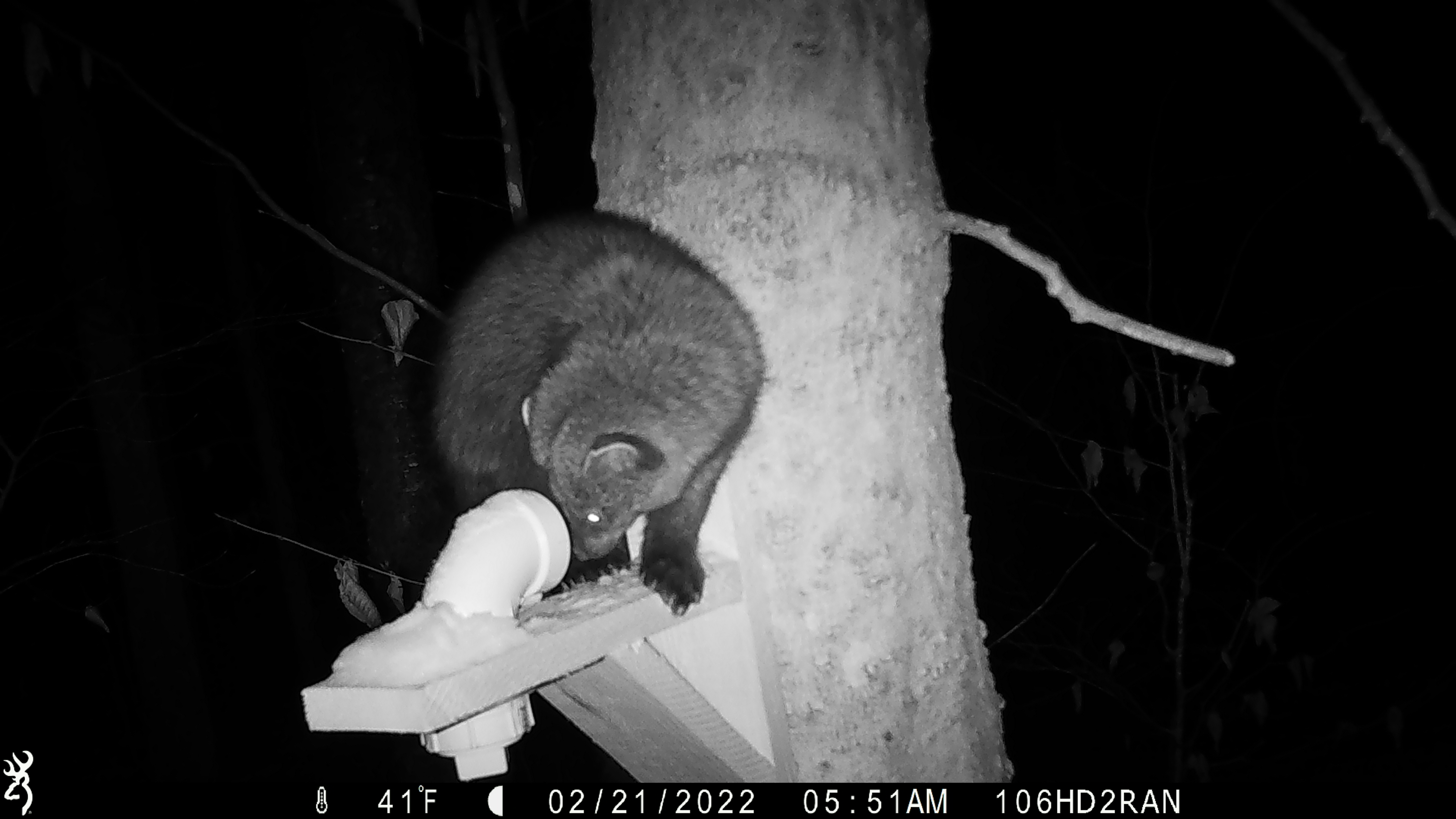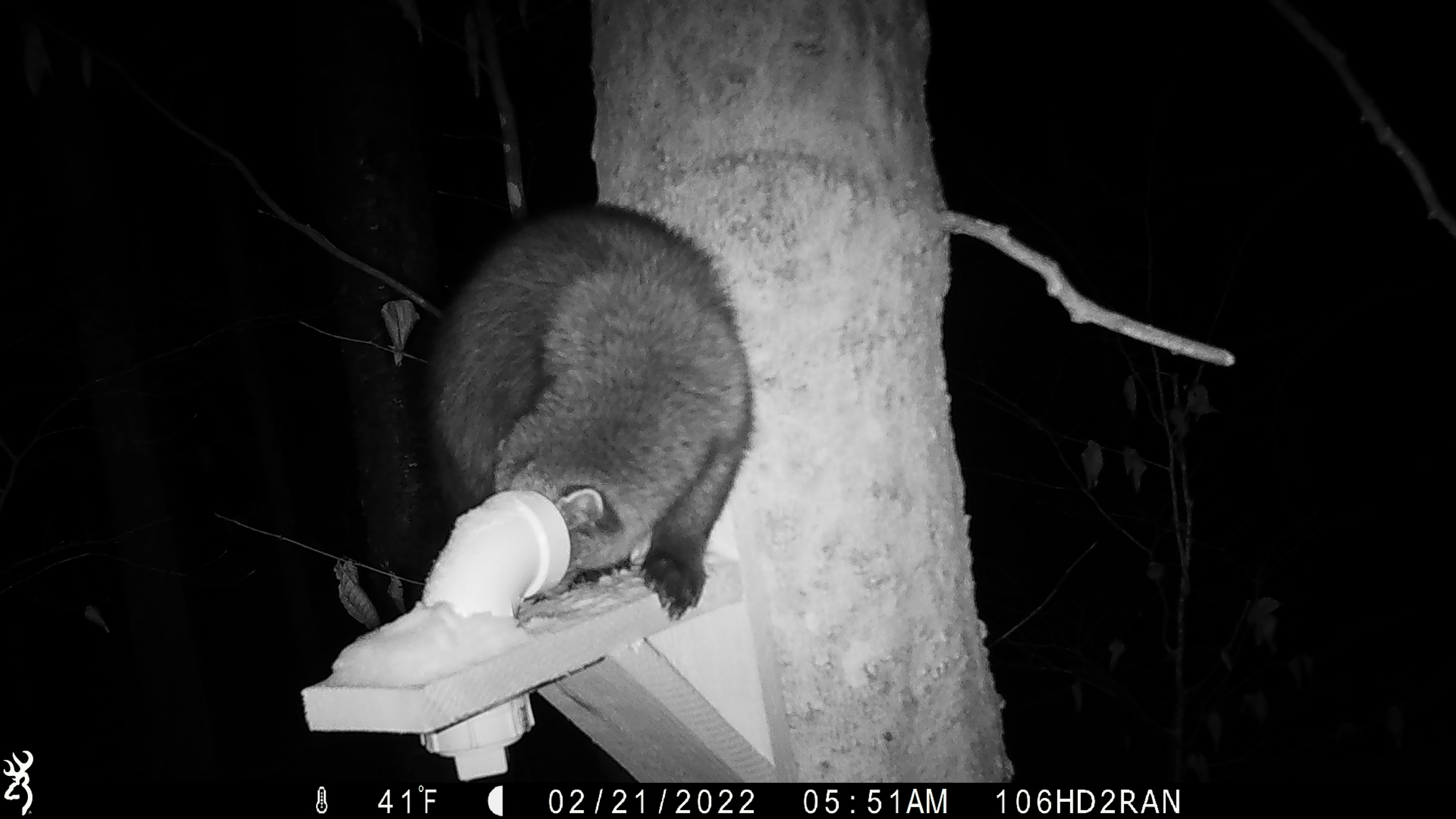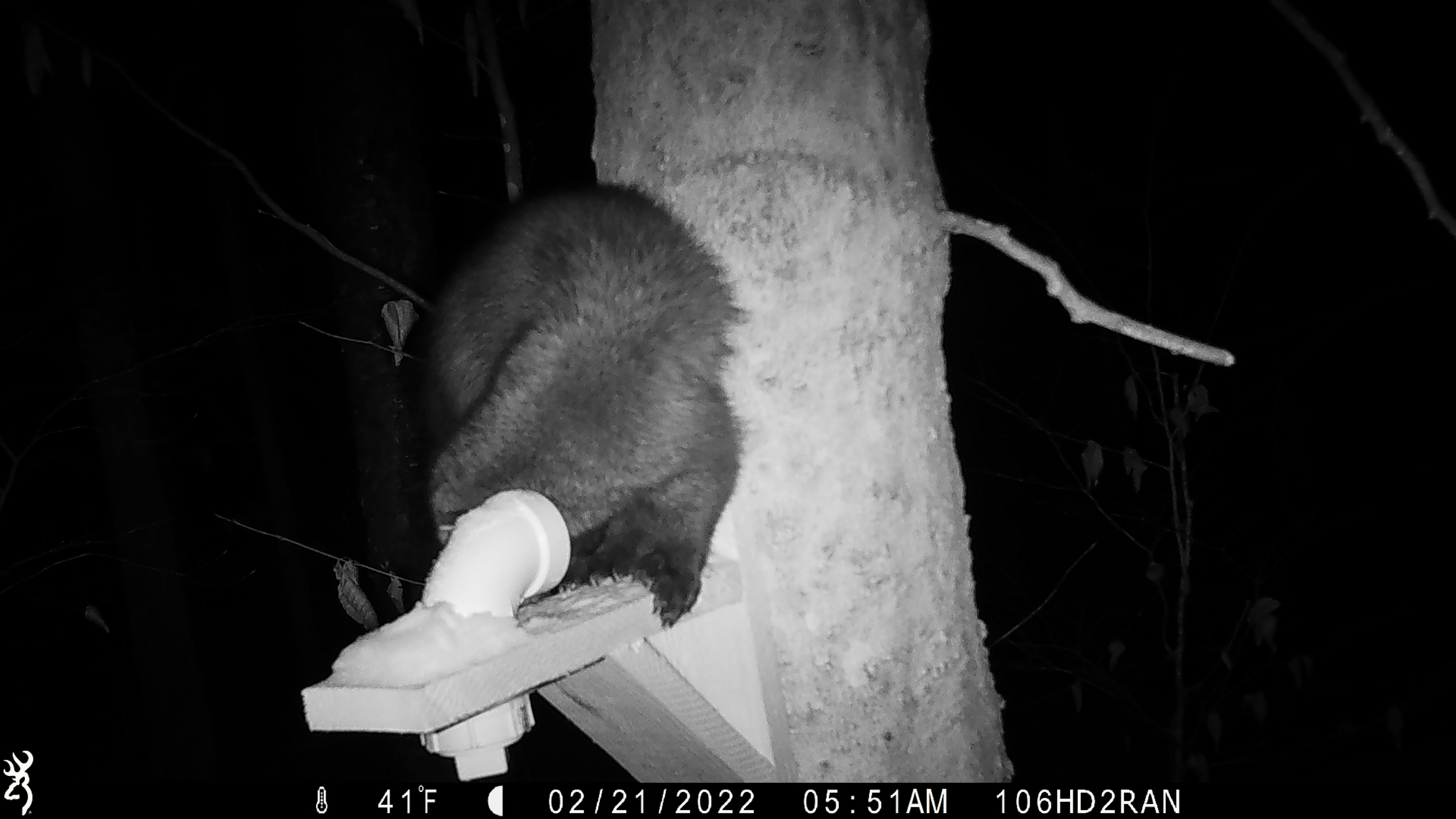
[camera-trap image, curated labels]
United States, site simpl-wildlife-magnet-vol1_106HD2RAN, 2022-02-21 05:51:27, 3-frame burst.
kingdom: Animalia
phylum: Chordata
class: Mammalia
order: Carnivora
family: Mustelidae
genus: Pekania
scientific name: Pekania pennanti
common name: fisher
Fisher (Pekania pennanti).